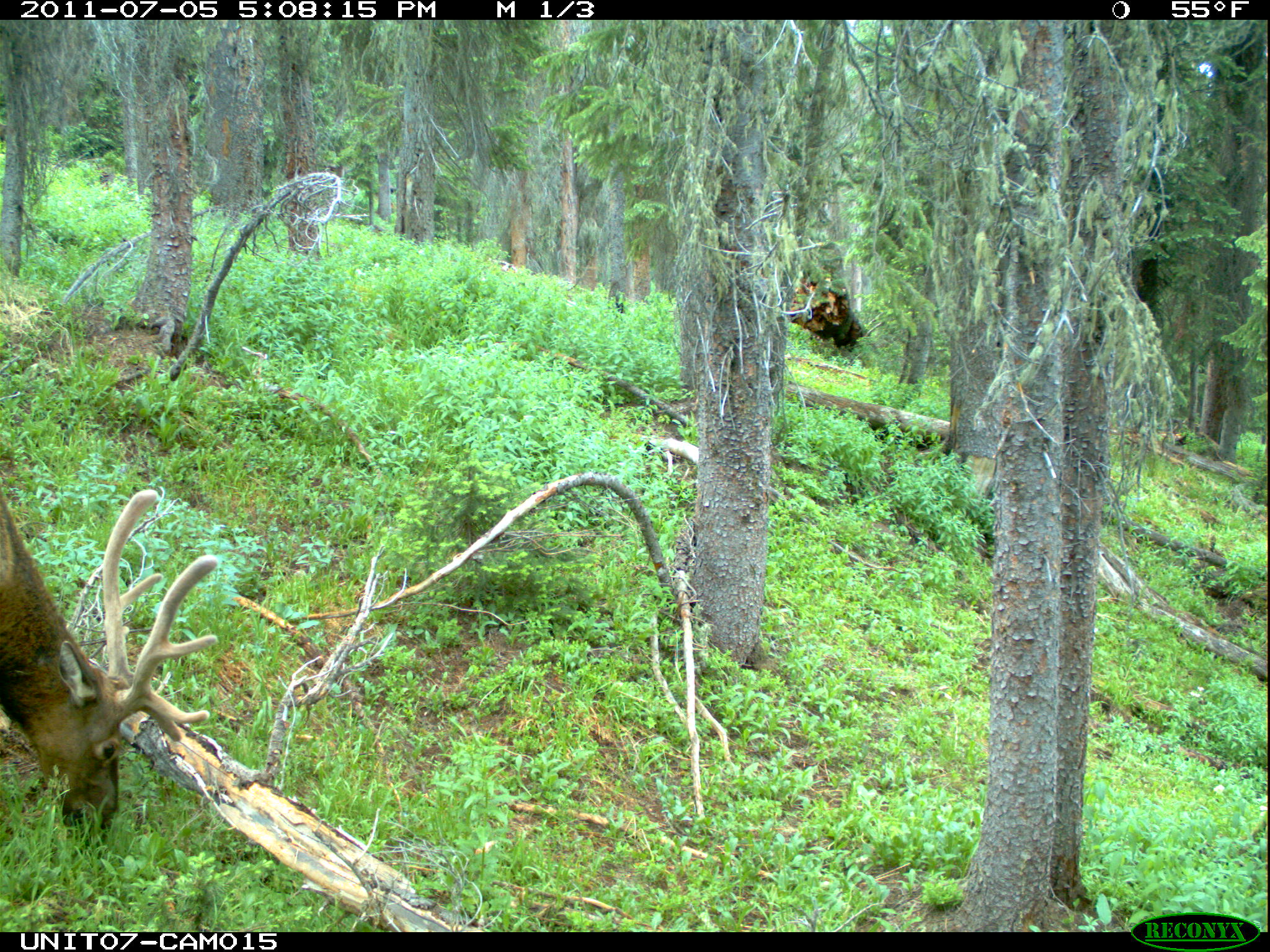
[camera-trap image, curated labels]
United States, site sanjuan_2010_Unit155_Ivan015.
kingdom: Animalia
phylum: Chordata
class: Mammalia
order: Artiodactyla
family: Cervidae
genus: Cervus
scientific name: Cervus elaphus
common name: red deer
Cervus elaphus (red deer).